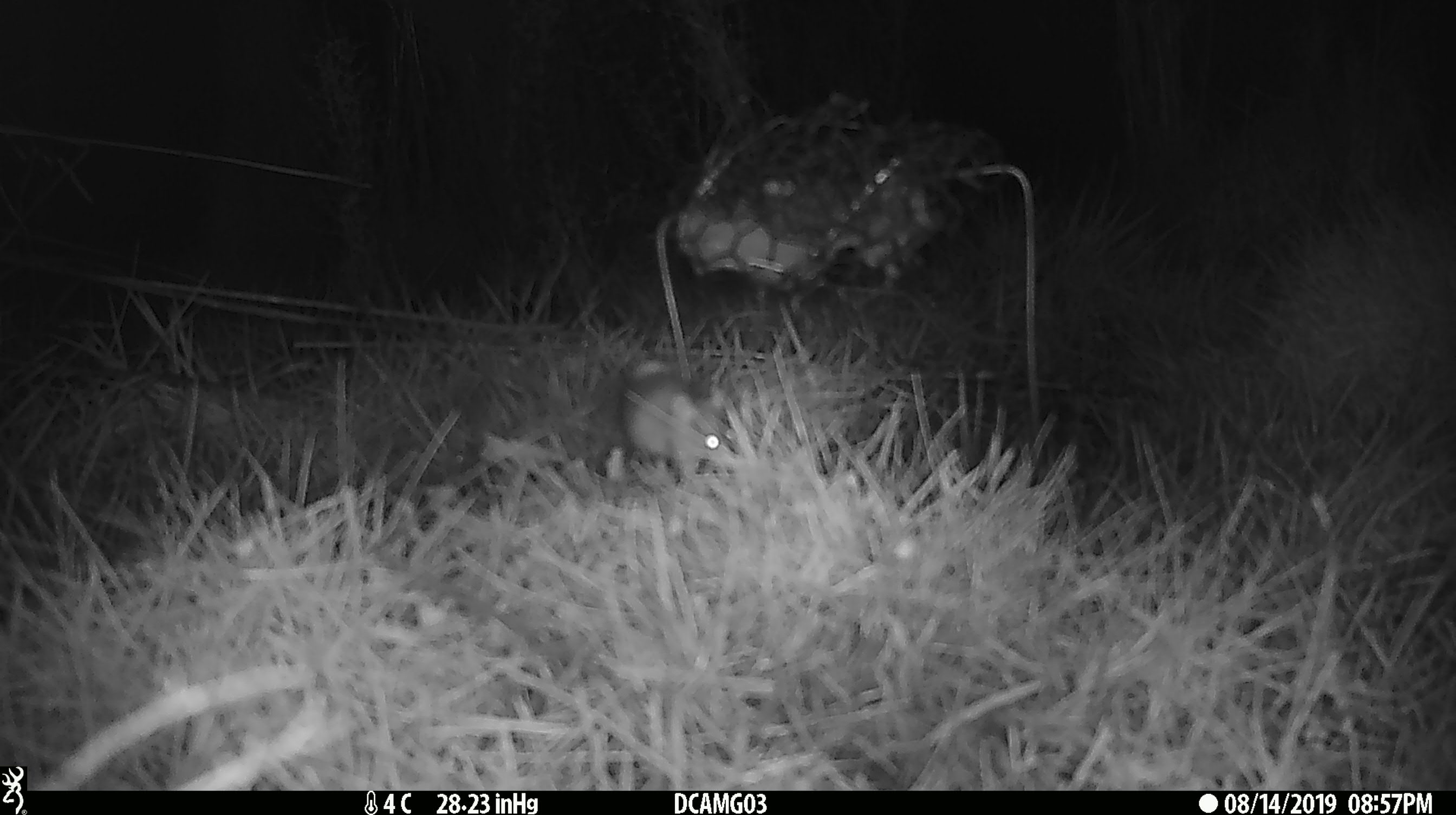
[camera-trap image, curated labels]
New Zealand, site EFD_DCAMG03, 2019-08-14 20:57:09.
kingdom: Animalia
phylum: Chordata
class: Mammalia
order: Rodentia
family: Muridae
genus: Mus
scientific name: Mus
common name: mouse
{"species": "mouse (Mus)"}